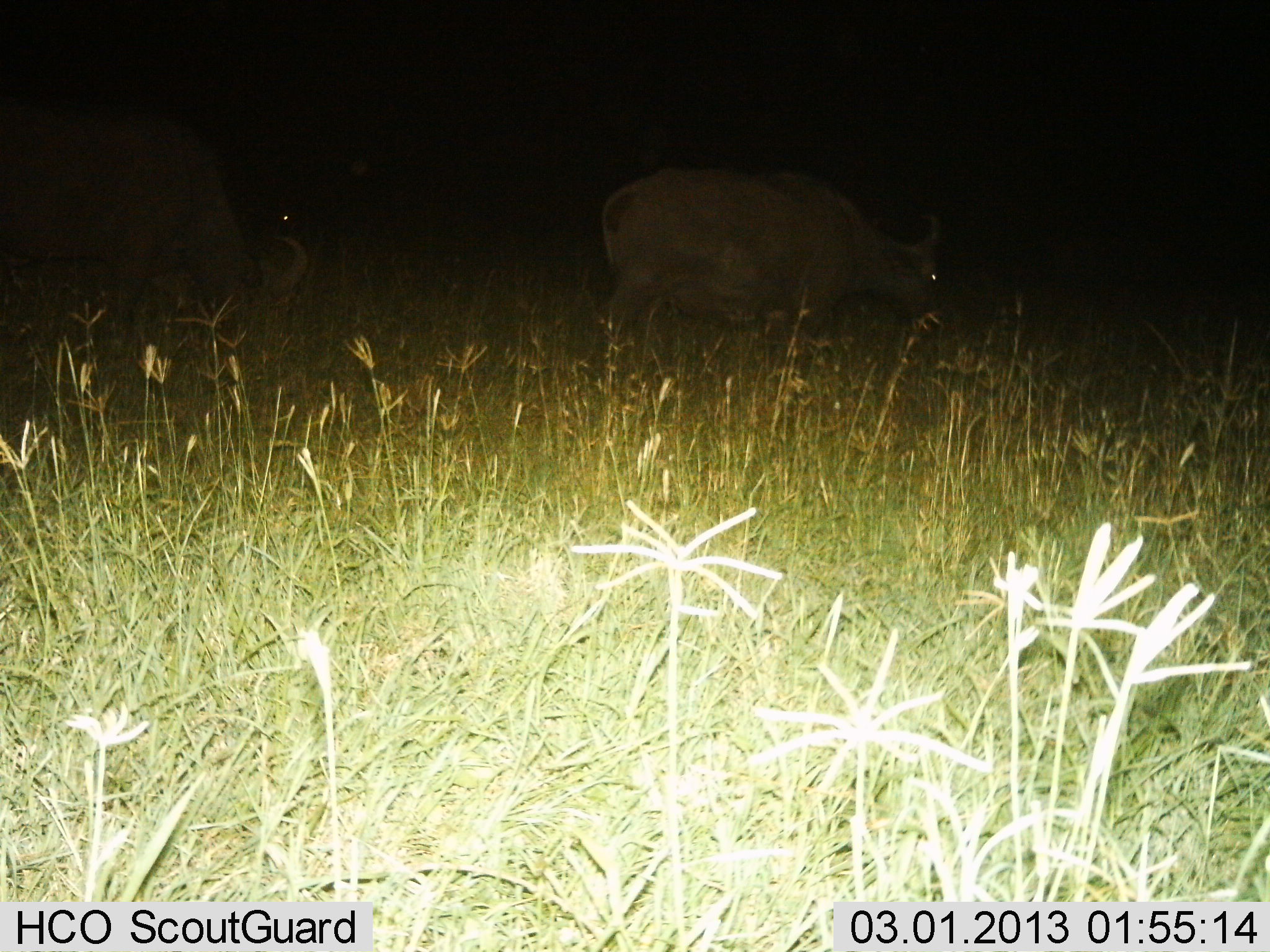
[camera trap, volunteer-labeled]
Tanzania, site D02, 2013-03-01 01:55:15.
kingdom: Animalia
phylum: Chordata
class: Mammalia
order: Artiodactyla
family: Bovidae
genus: Syncerus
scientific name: Syncerus caffer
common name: cape buffalo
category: buffalo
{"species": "buffalo (cape buffalo) (Syncerus caffer)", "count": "2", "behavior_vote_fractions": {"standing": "53%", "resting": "0%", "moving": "27%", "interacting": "0%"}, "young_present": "0%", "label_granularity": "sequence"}